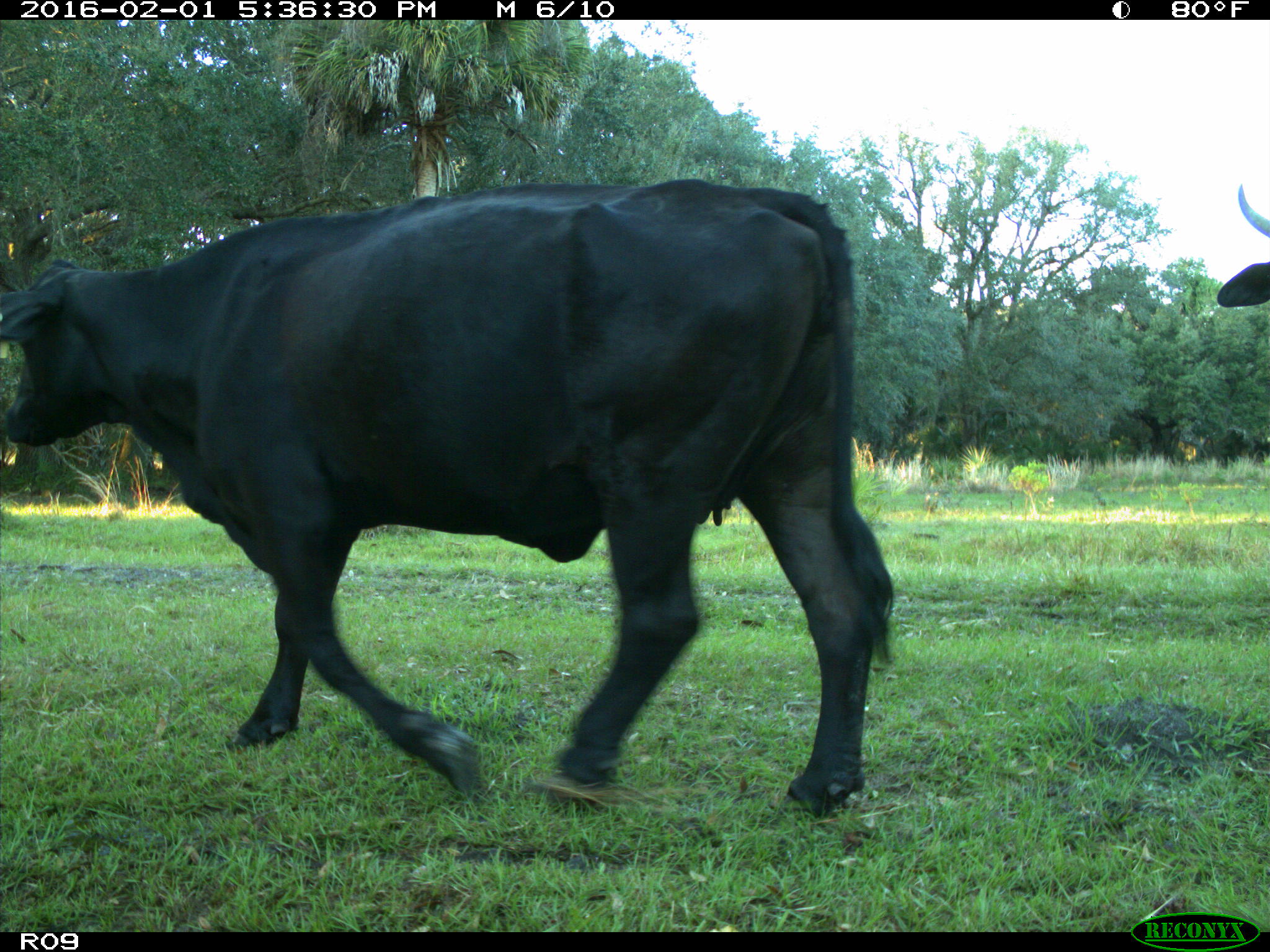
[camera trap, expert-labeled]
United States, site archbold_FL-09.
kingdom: Animalia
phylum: Chordata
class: Mammalia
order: Artiodactyla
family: Bovidae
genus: Bos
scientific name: Bos taurus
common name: domestic cow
Bos taurus (domestic cow).